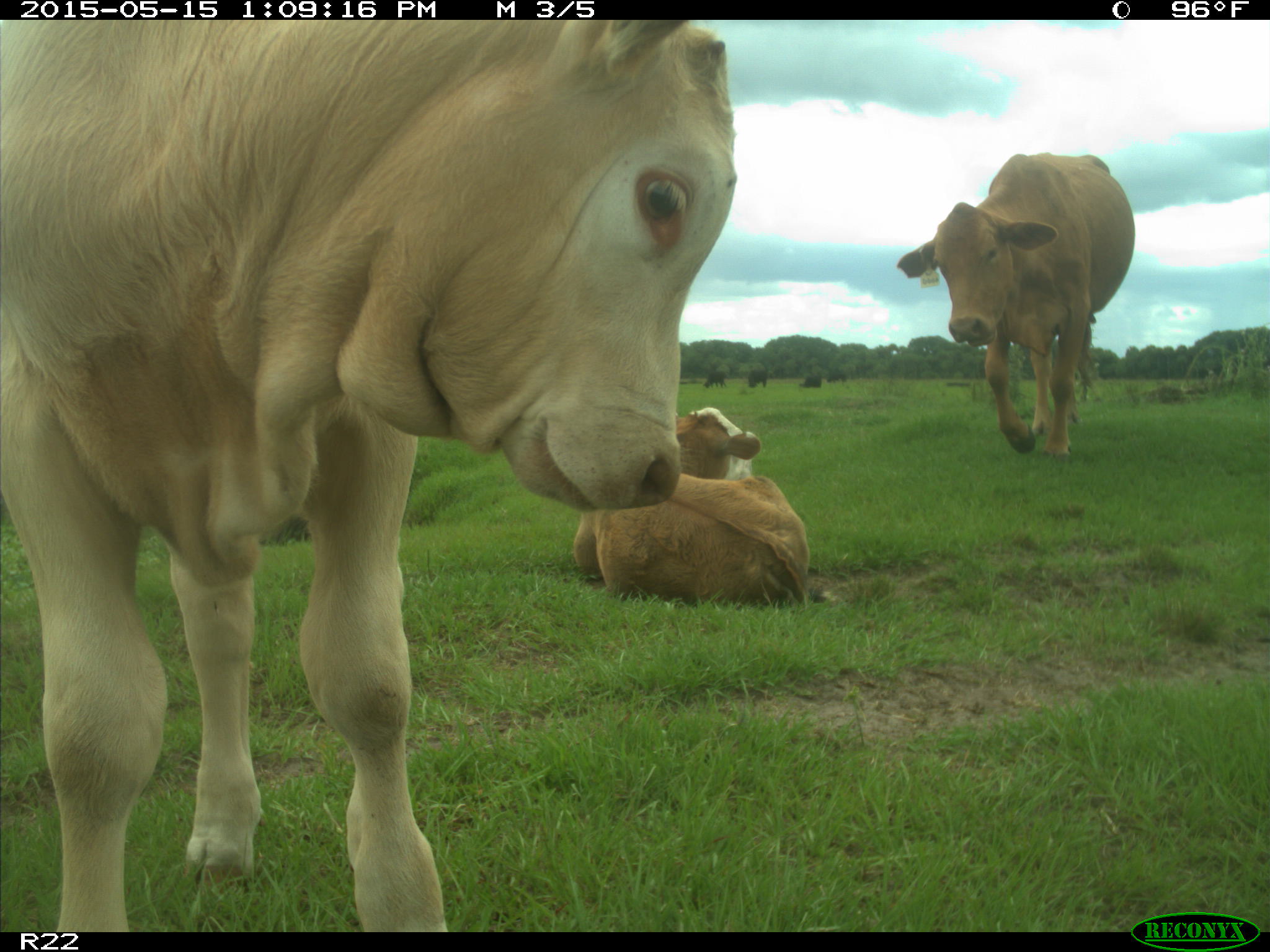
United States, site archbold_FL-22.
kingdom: Animalia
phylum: Chordata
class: Mammalia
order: Artiodactyla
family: Bovidae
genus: Bos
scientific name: Bos taurus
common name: domestic cow